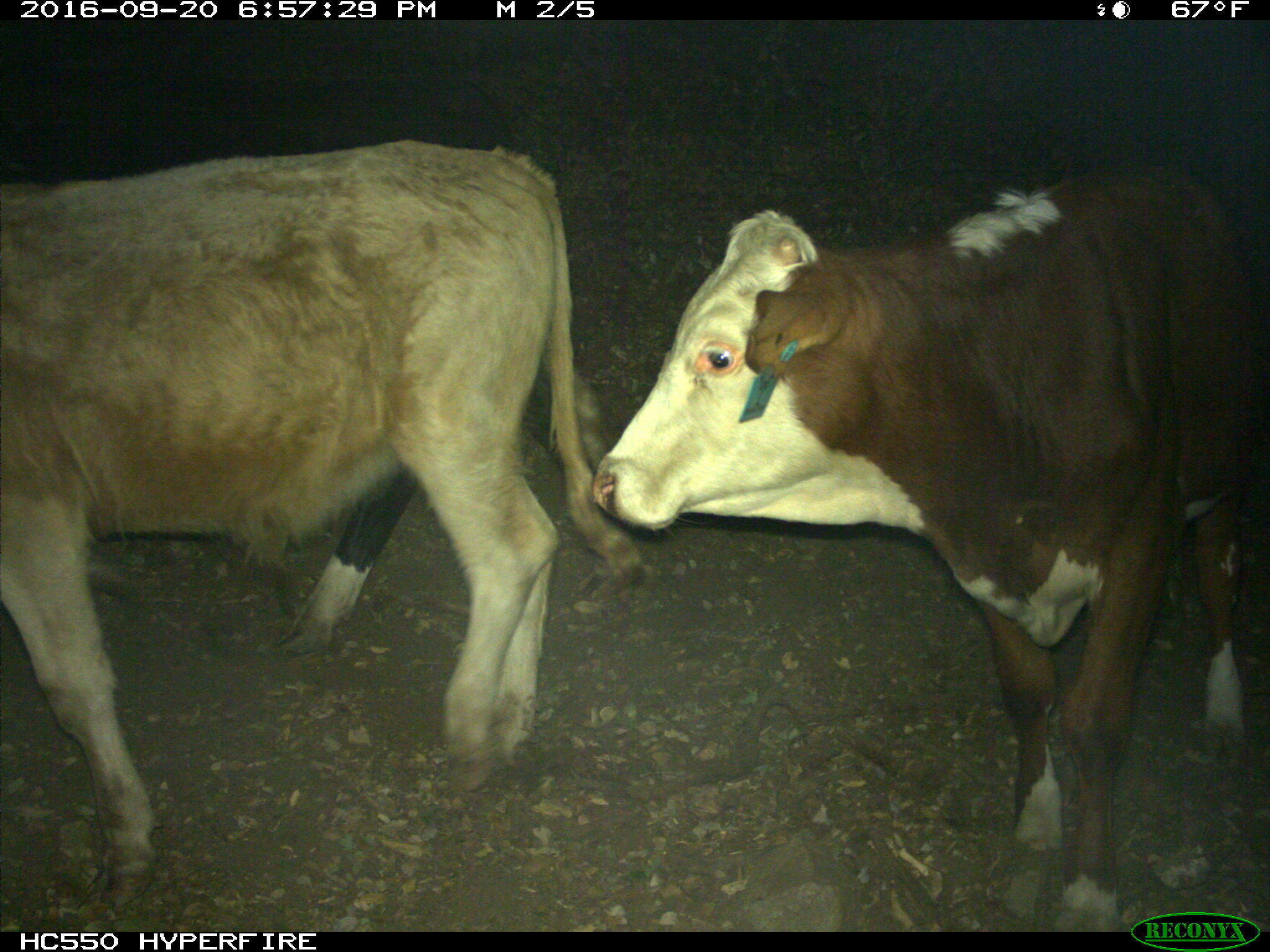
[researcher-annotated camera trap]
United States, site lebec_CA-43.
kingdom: Animalia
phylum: Chordata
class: Mammalia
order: Artiodactyla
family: Bovidae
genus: Bos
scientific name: Bos taurus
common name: domestic cow